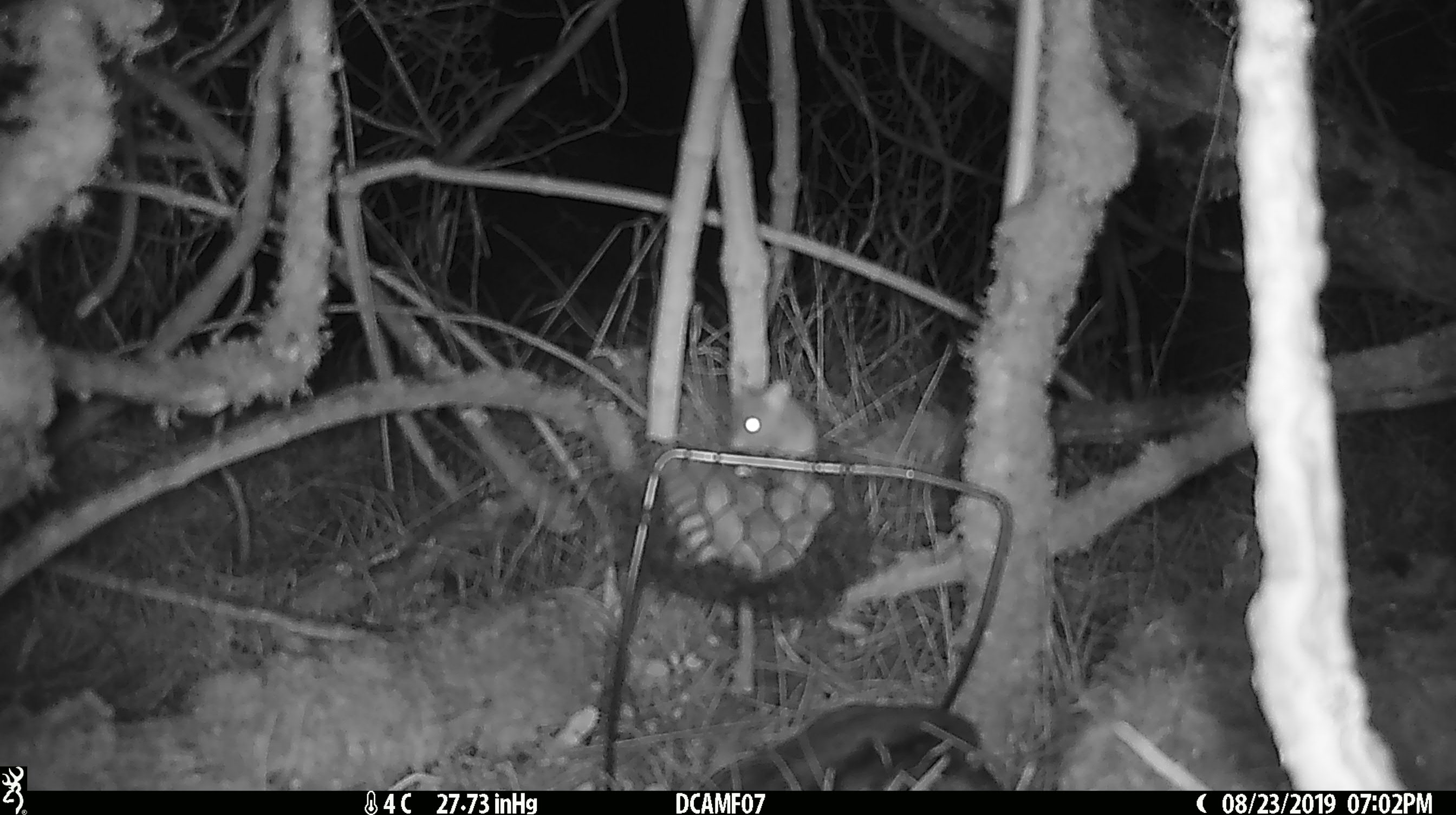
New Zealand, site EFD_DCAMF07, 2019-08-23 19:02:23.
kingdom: Animalia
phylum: Chordata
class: Mammalia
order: Rodentia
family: Muridae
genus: Mus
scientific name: Mus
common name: mouse